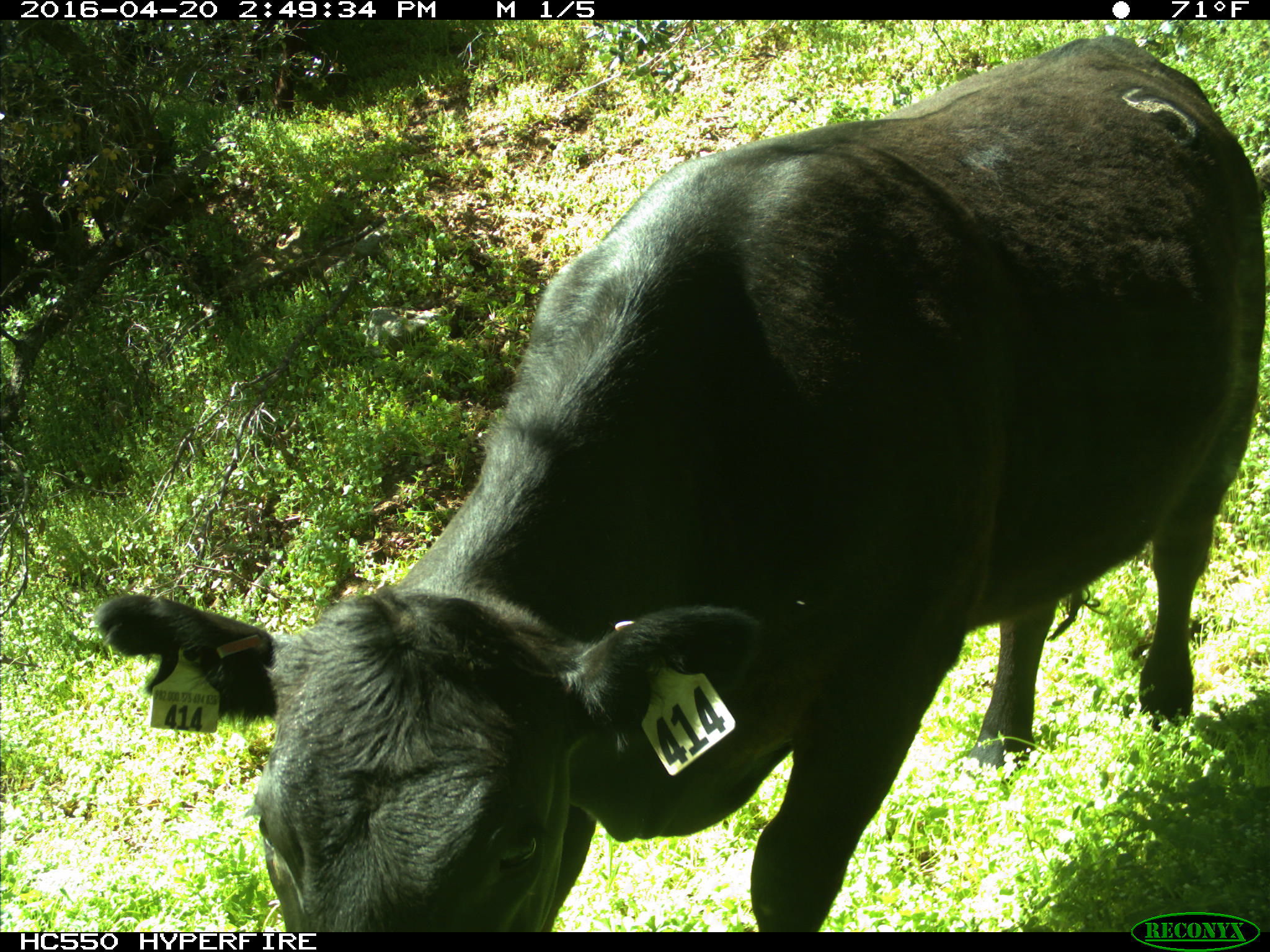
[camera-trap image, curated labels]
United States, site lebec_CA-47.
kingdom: Animalia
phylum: Chordata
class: Mammalia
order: Artiodactyla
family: Bovidae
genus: Bos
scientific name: Bos taurus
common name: domestic cow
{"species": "Bos taurus (domestic cow)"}